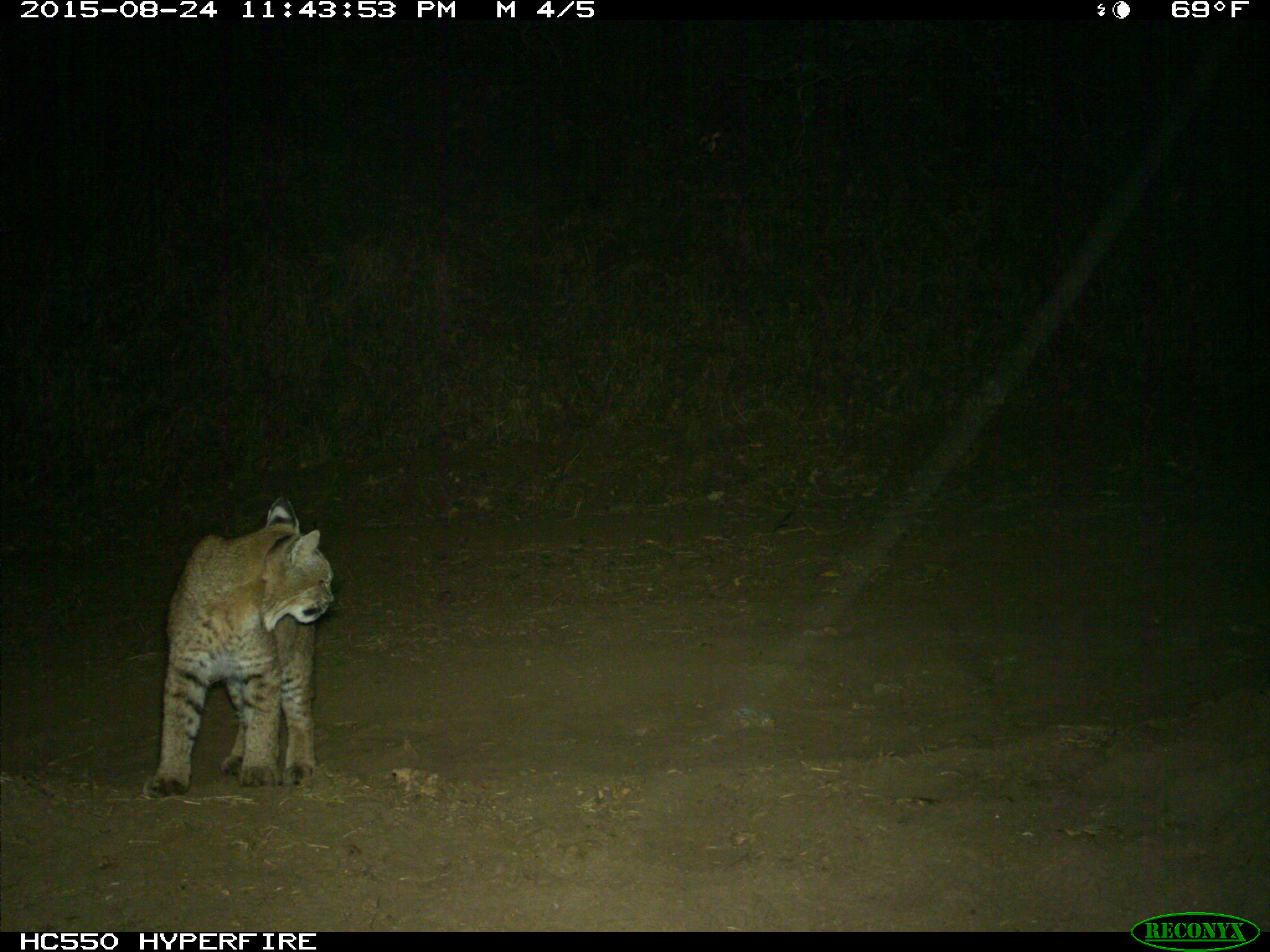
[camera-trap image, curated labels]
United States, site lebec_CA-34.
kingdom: Animalia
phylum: Chordata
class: Mammalia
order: Carnivora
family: Felidae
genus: Lynx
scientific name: Lynx rufus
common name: bobcat